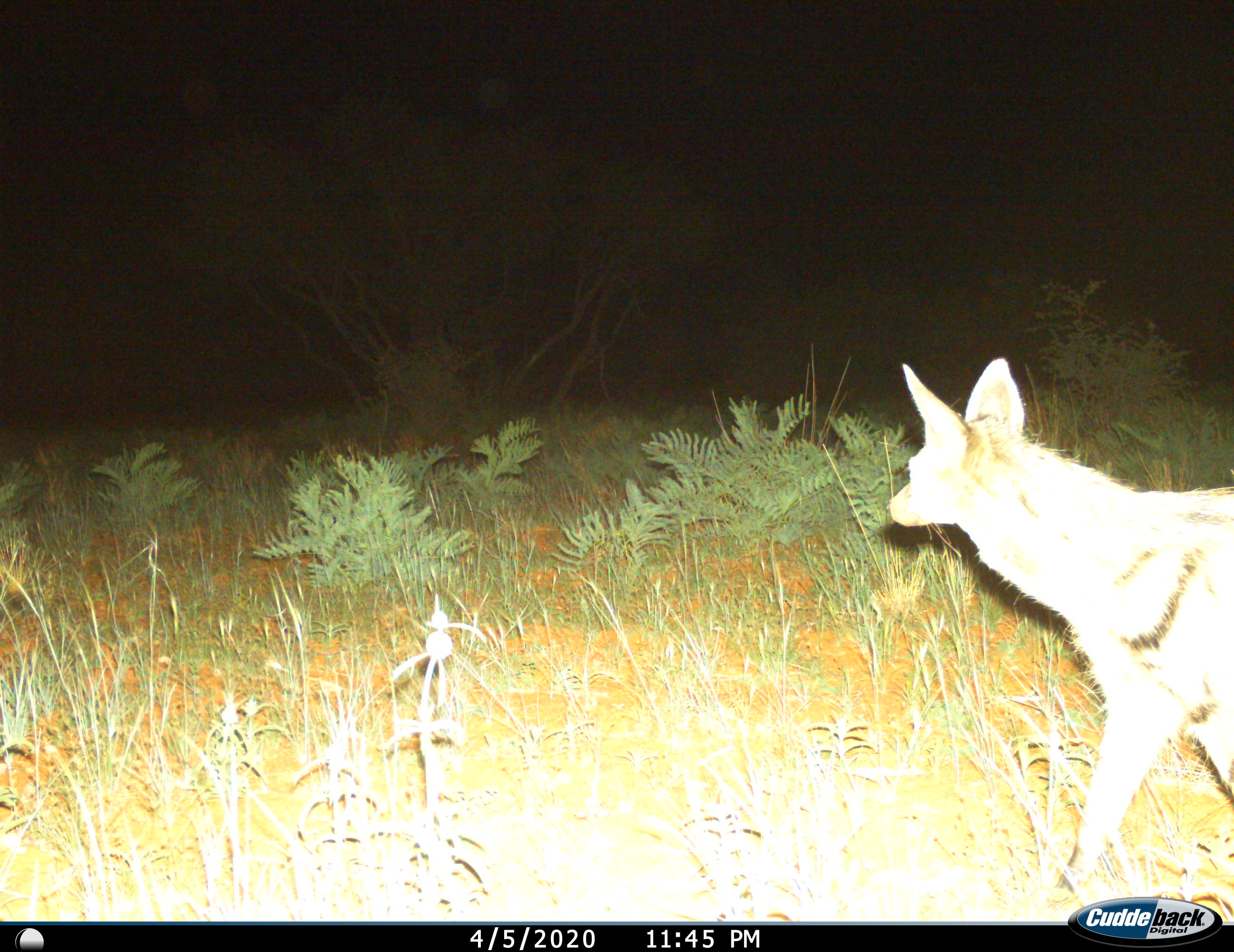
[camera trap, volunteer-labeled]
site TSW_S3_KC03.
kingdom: Animalia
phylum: Chordata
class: Mammalia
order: Carnivora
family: Hyaenidae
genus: Proteles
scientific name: Proteles cristatus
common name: aardwolf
Aardwolf (Proteles cristatus), count 1. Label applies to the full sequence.